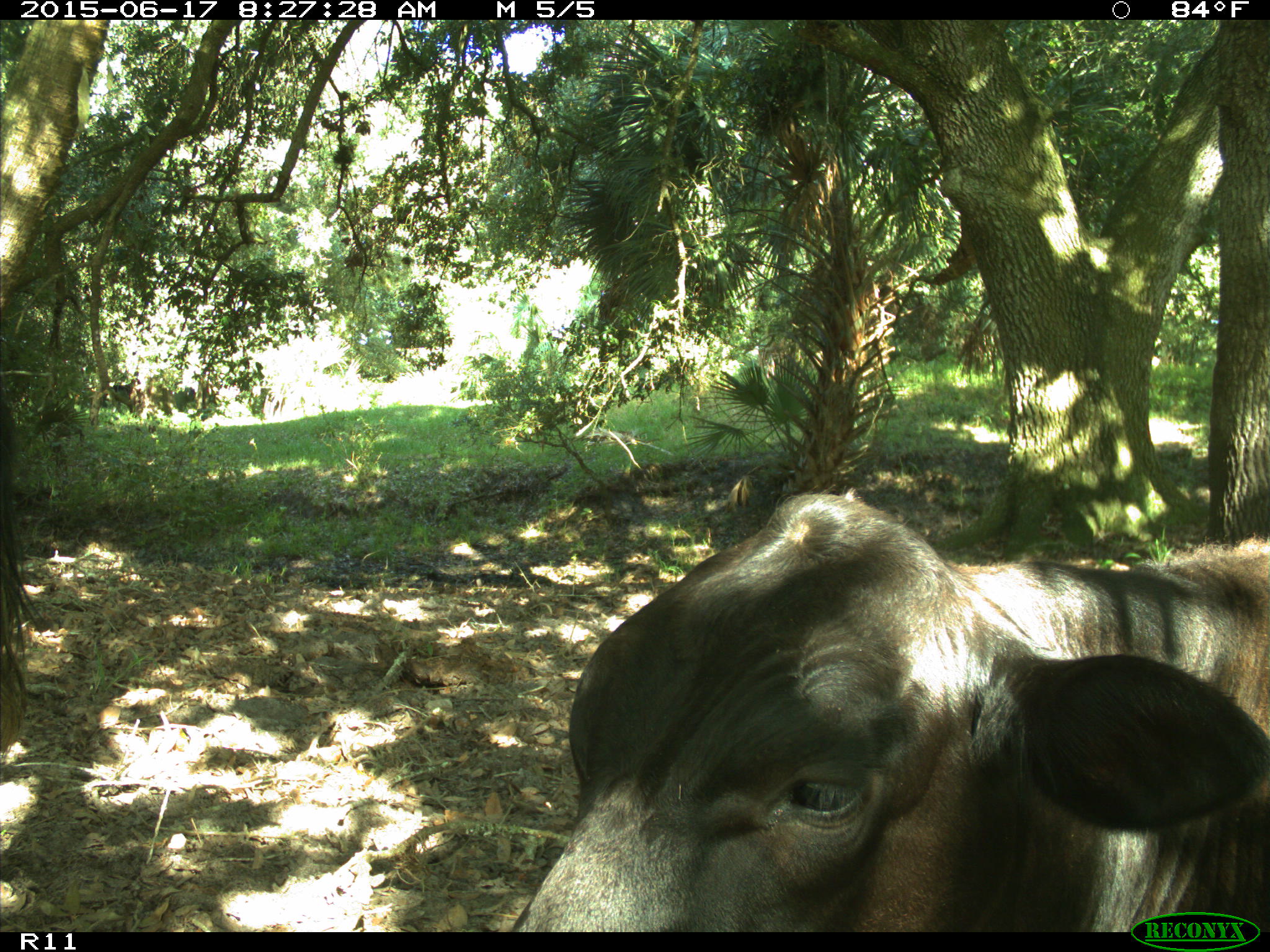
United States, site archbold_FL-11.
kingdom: Animalia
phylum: Chordata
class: Mammalia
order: Artiodactyla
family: Bovidae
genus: Bos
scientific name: Bos taurus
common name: domestic cow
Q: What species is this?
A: Bos taurus (domestic cow).